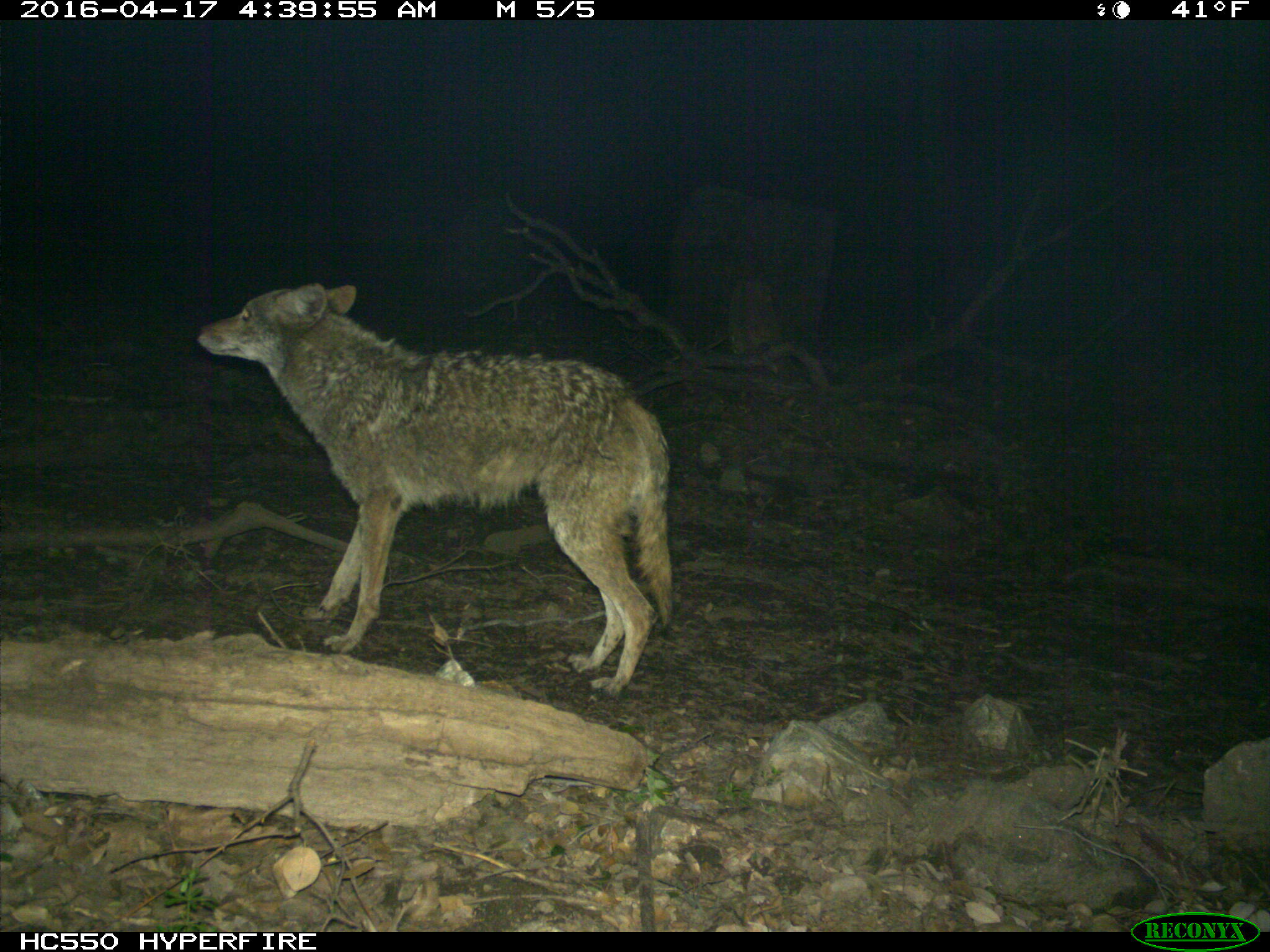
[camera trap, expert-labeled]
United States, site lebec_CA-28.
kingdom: Animalia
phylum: Chordata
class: Mammalia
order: Carnivora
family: Canidae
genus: Canis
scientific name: Canis latrans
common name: coyote